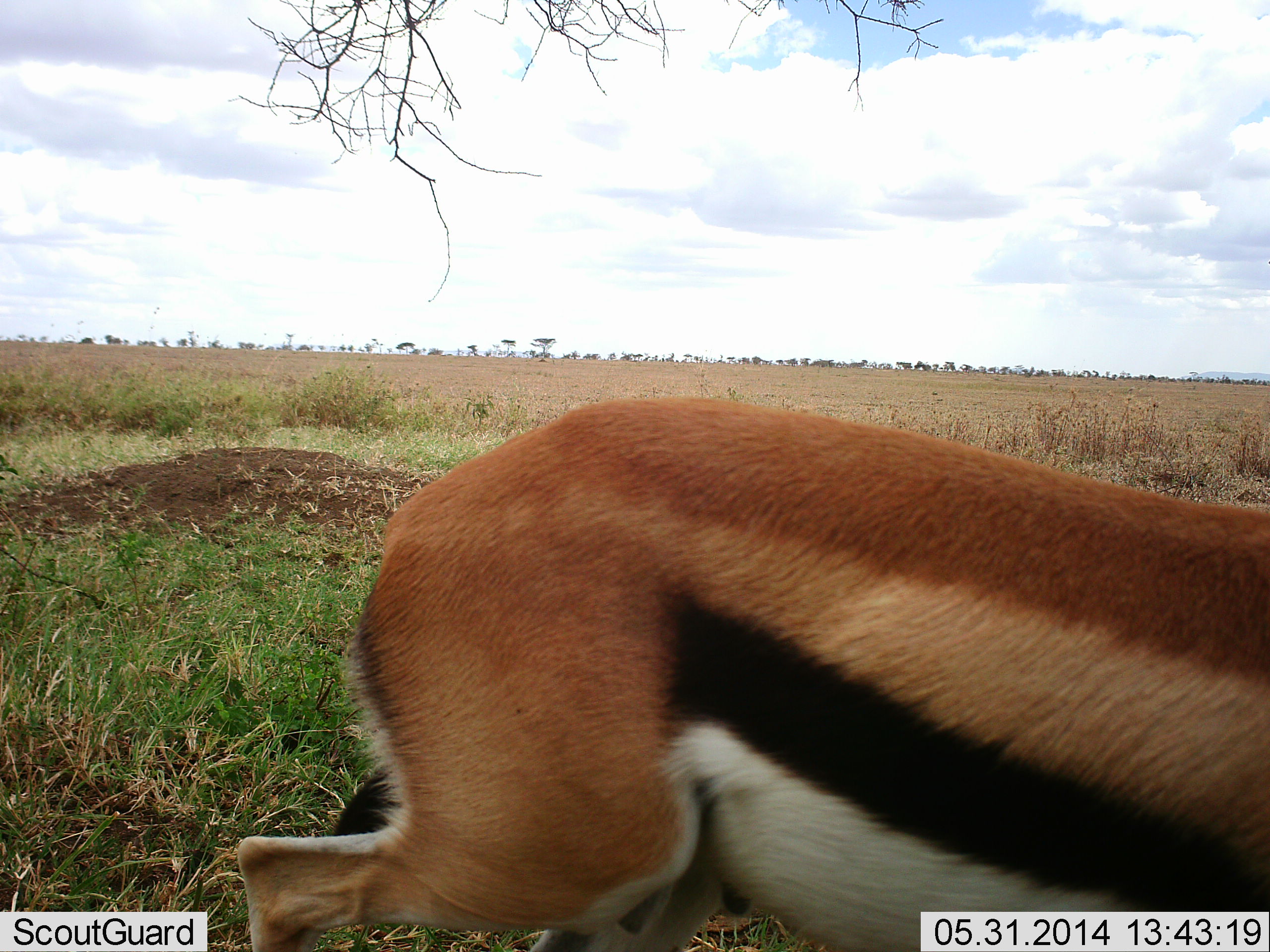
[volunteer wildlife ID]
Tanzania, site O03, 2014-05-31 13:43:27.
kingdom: Animalia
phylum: Chordata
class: Mammalia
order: Artiodactyla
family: Bovidae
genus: Eudorcas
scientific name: Eudorcas thomsonii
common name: thomson's gazelle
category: gazellethomsons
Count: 1.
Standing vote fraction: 40%.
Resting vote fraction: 0%.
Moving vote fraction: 60%.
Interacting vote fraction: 0%.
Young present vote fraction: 0%.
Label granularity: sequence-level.